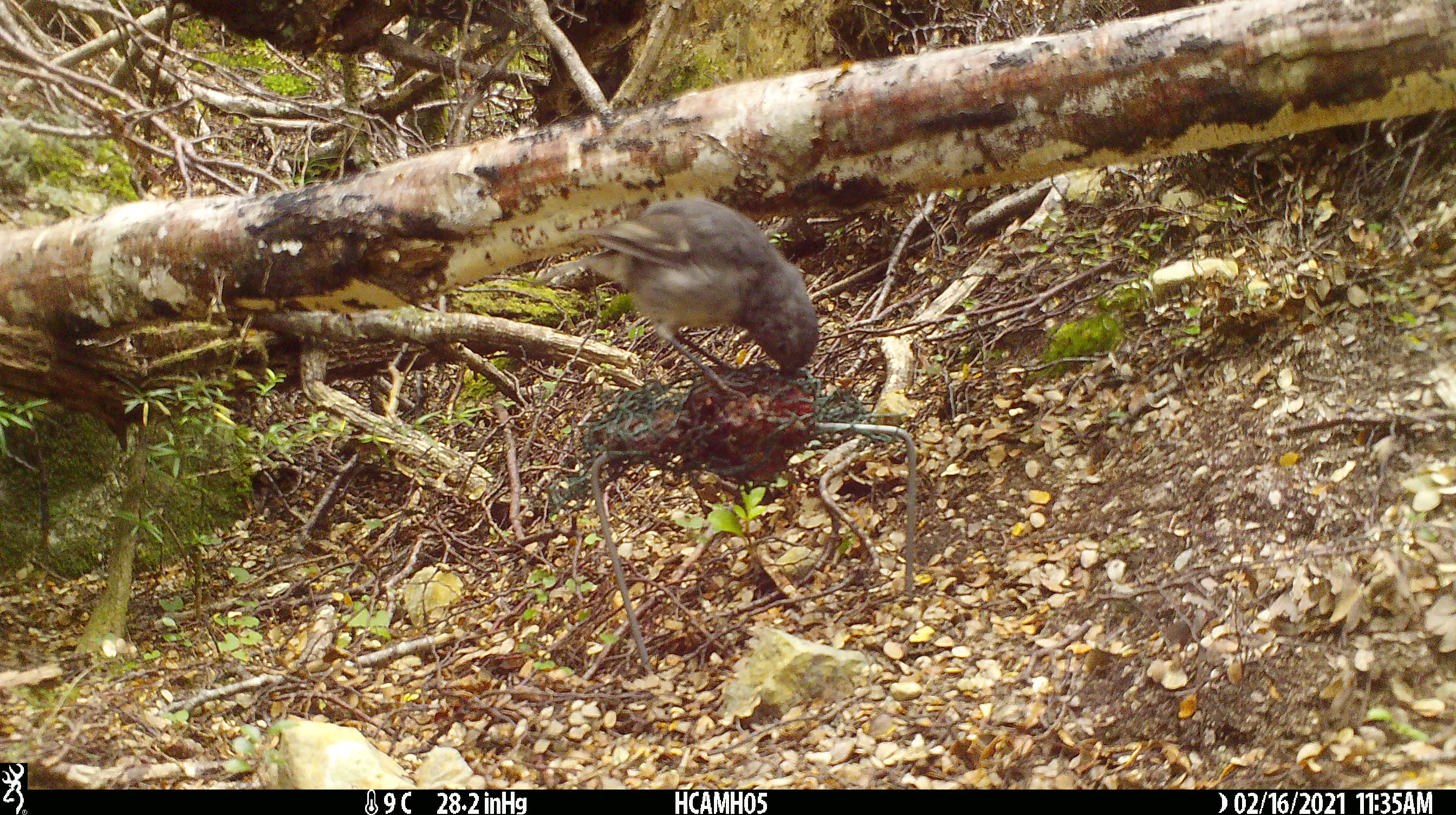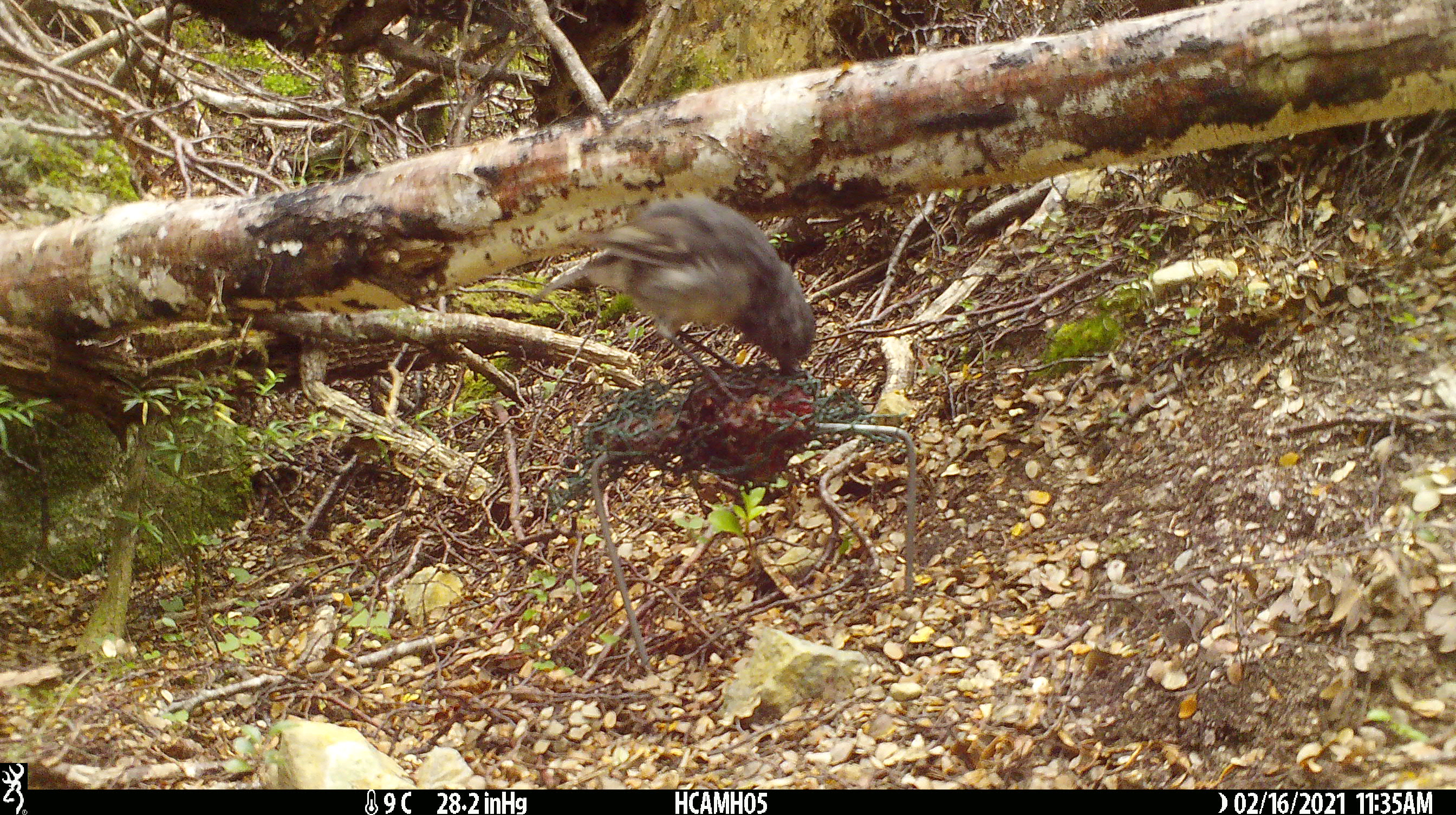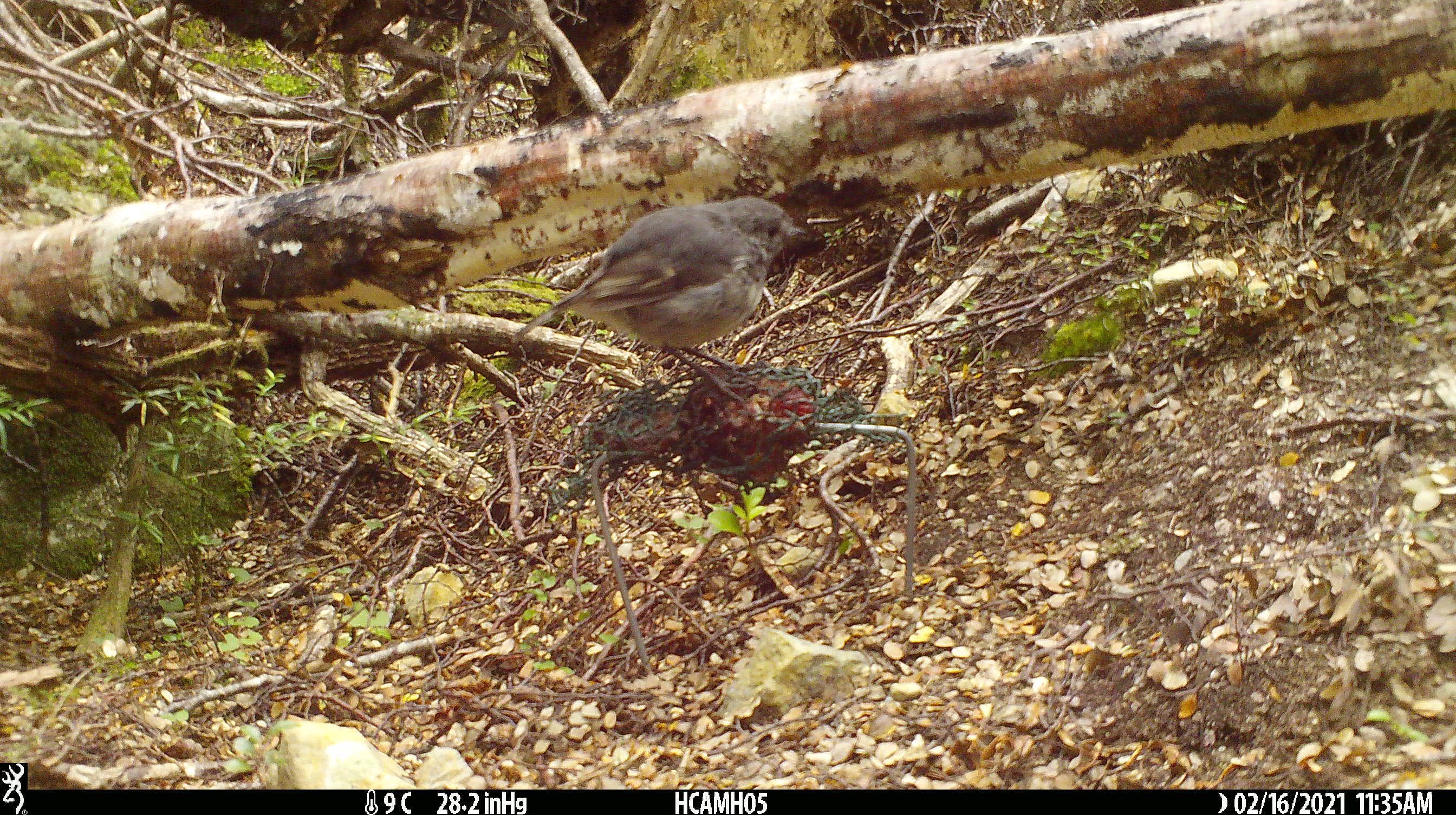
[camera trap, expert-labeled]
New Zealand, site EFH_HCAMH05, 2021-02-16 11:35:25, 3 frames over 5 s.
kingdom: Animalia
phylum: Chordata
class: Aves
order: Passeriformes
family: Petroicidae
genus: Petroica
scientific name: Petroica australis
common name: new zealand robin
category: robin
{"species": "robin (new zealand robin) (Petroica australis)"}